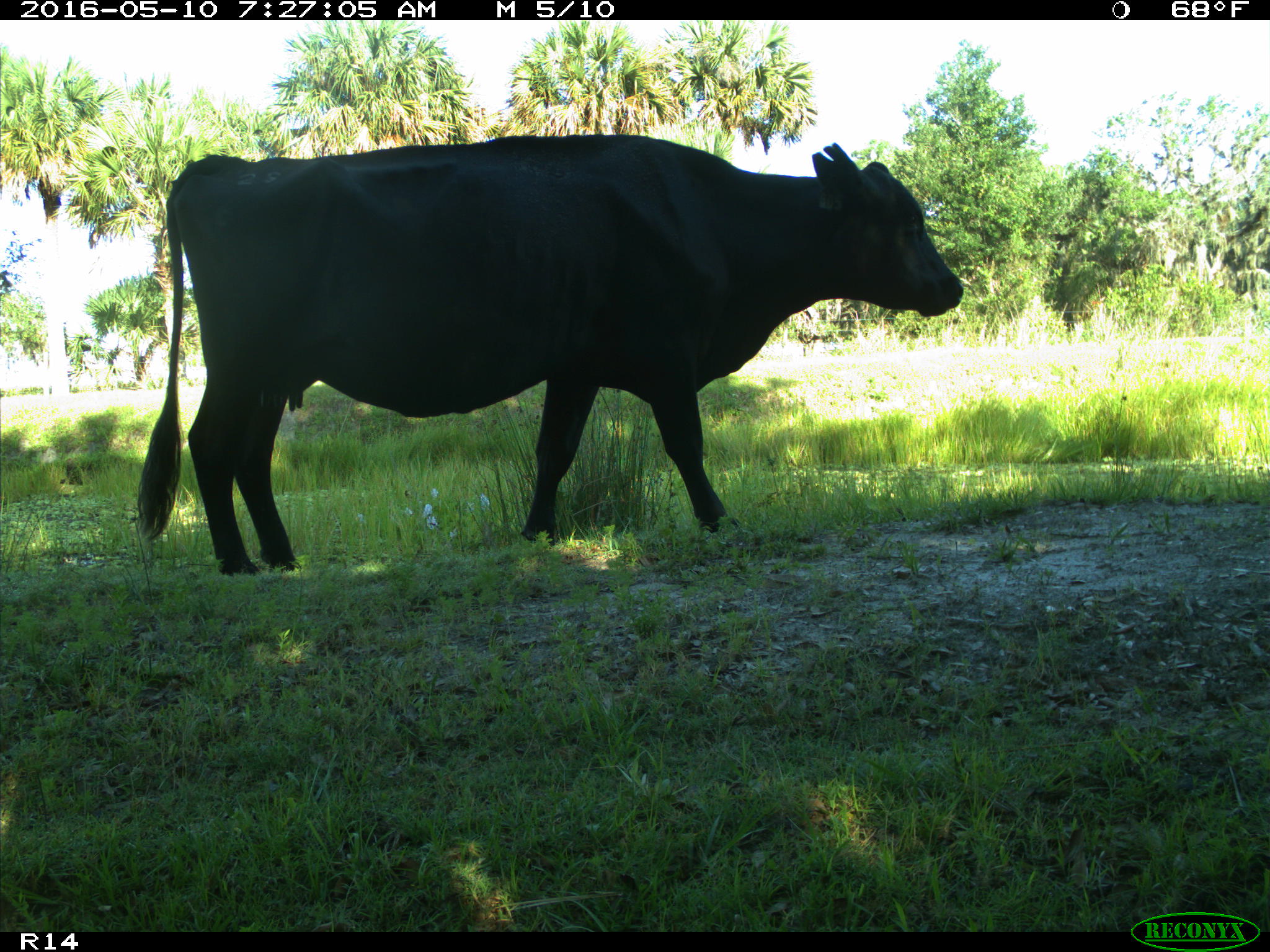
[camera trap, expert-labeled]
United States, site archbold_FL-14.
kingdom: Animalia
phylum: Chordata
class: Mammalia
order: Artiodactyla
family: Bovidae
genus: Bos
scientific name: Bos taurus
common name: domestic cow